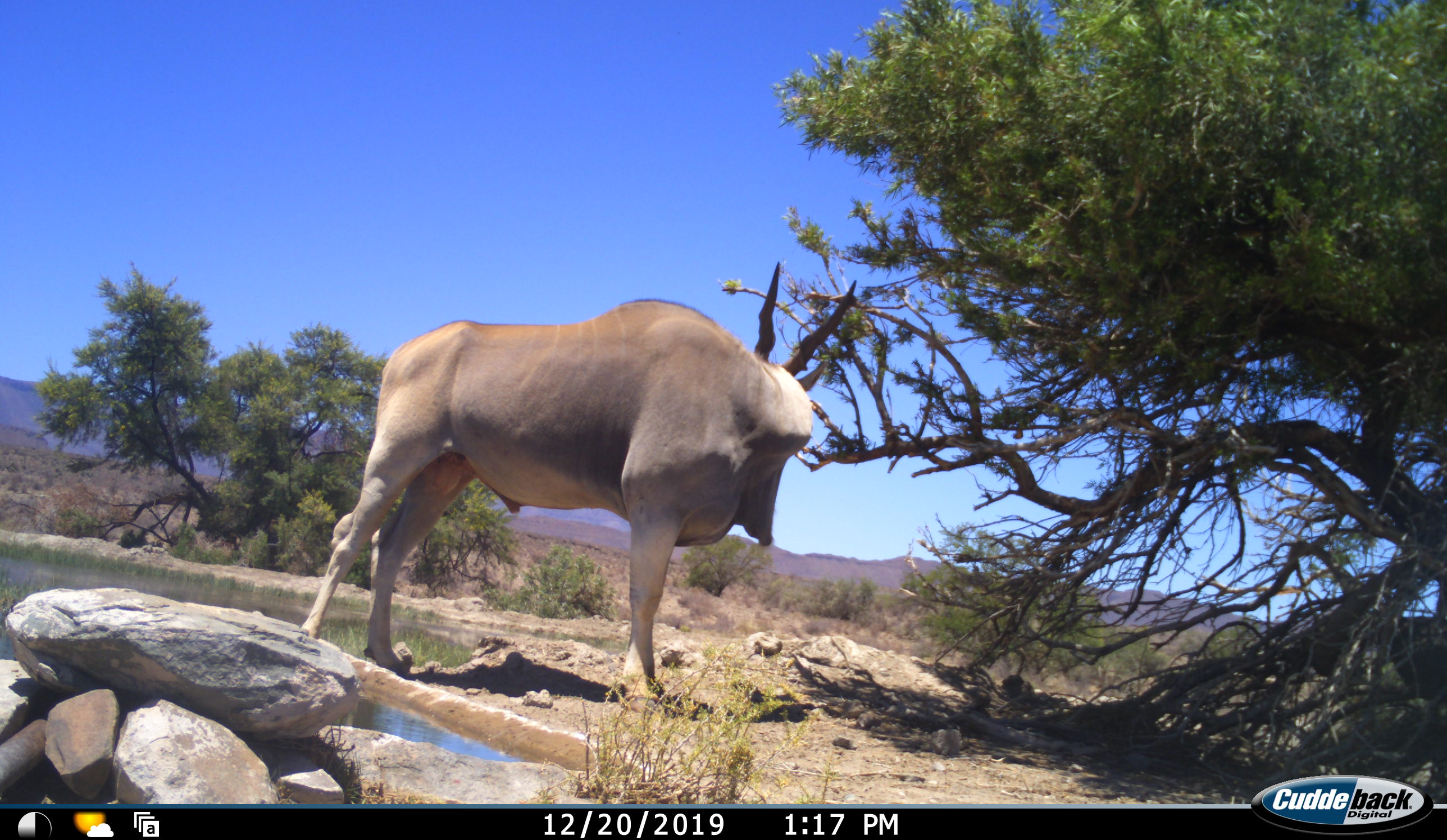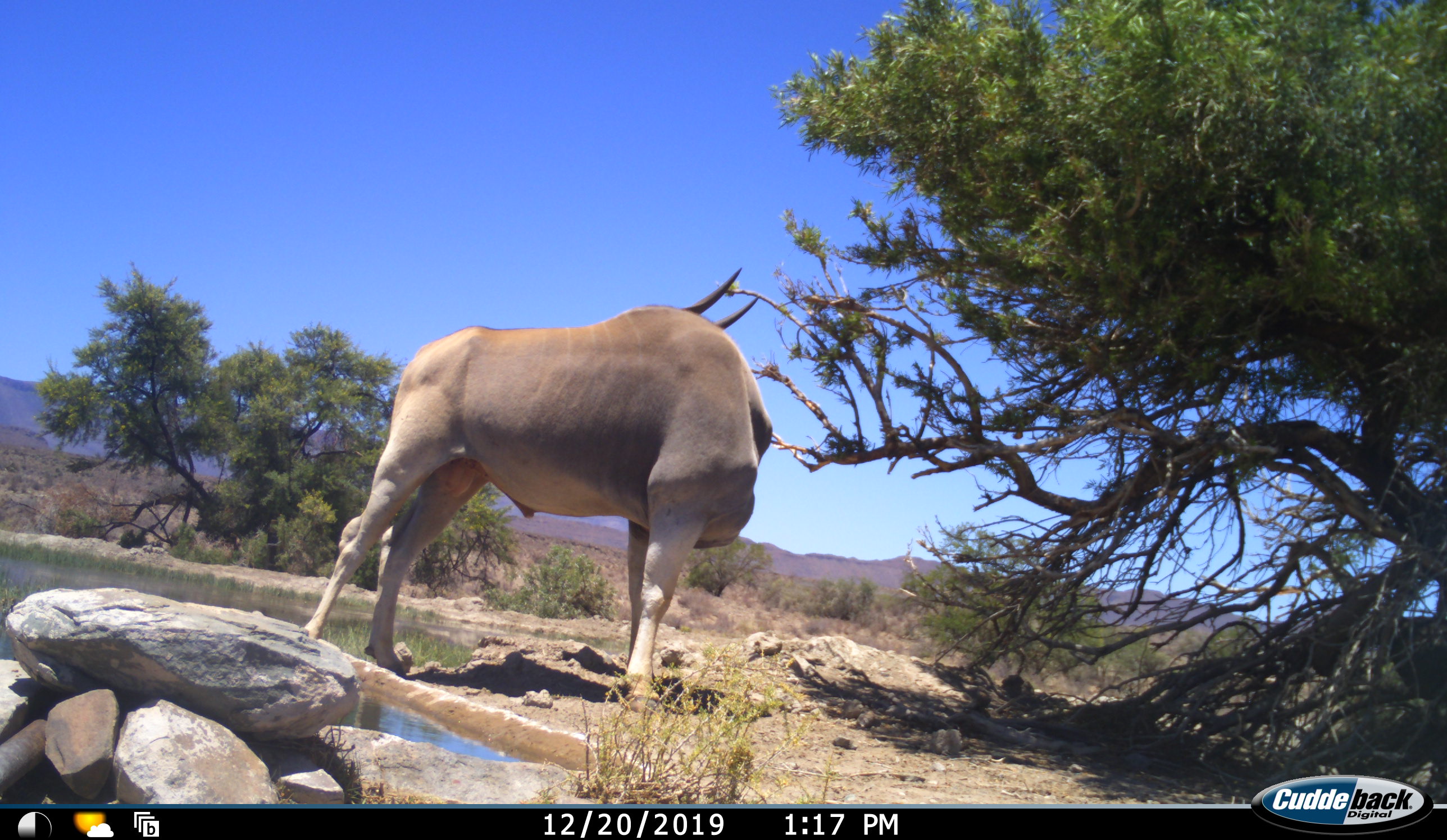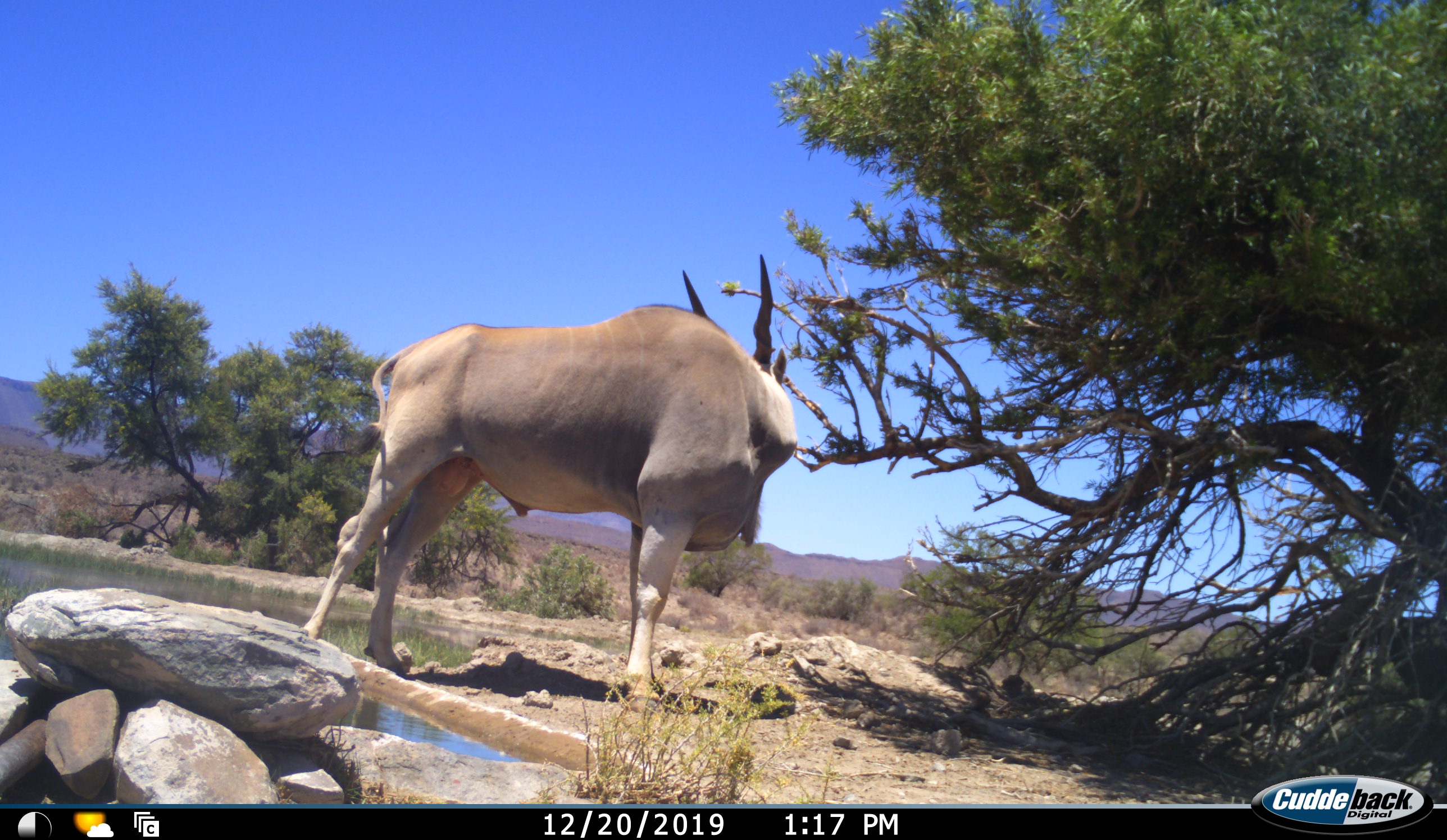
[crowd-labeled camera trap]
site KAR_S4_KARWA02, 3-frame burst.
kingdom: Animalia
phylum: Chordata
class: Mammalia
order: Artiodactyla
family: Bovidae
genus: Tragelaphus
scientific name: Tragelaphus oryx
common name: eland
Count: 1.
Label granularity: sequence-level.